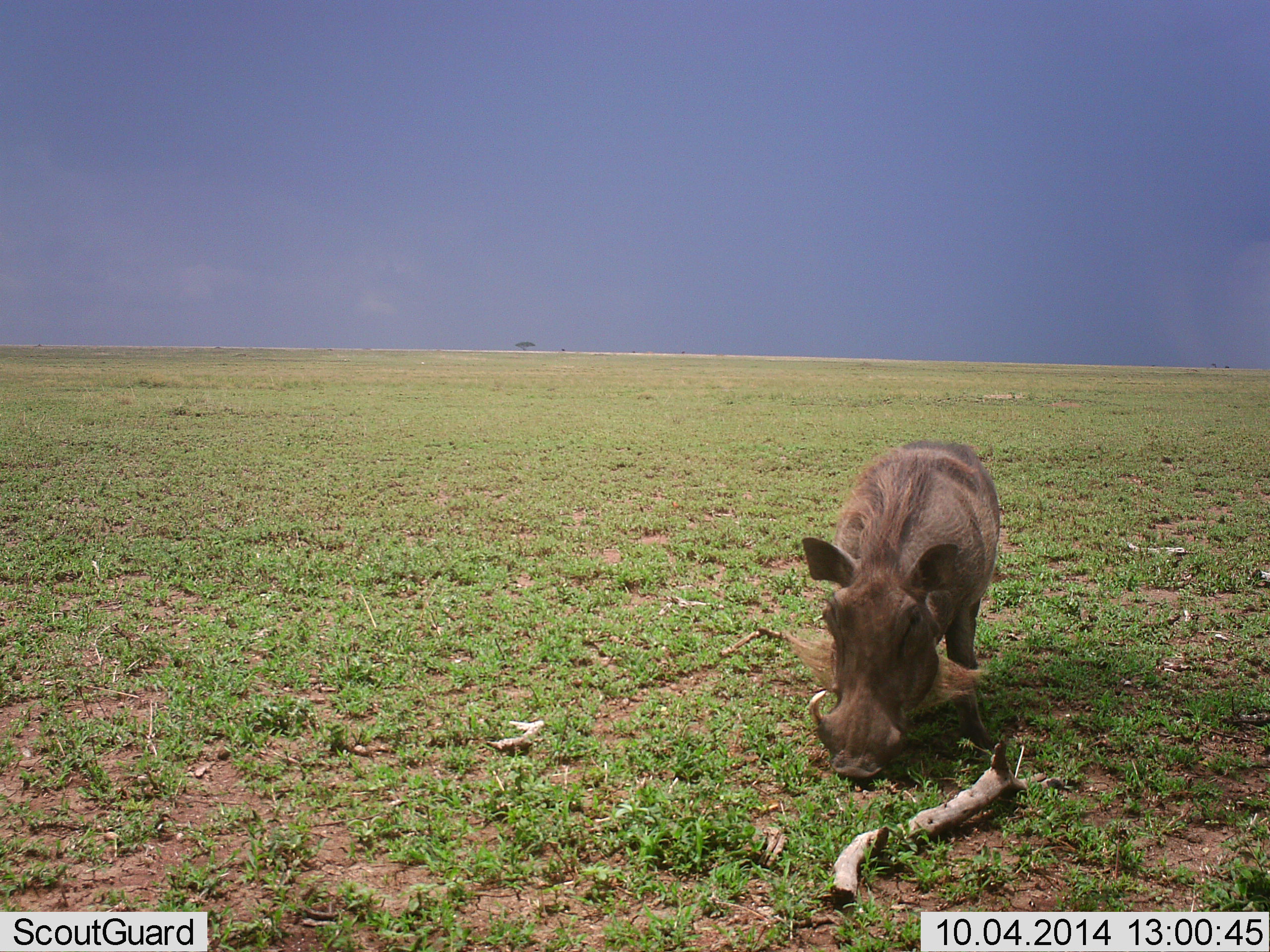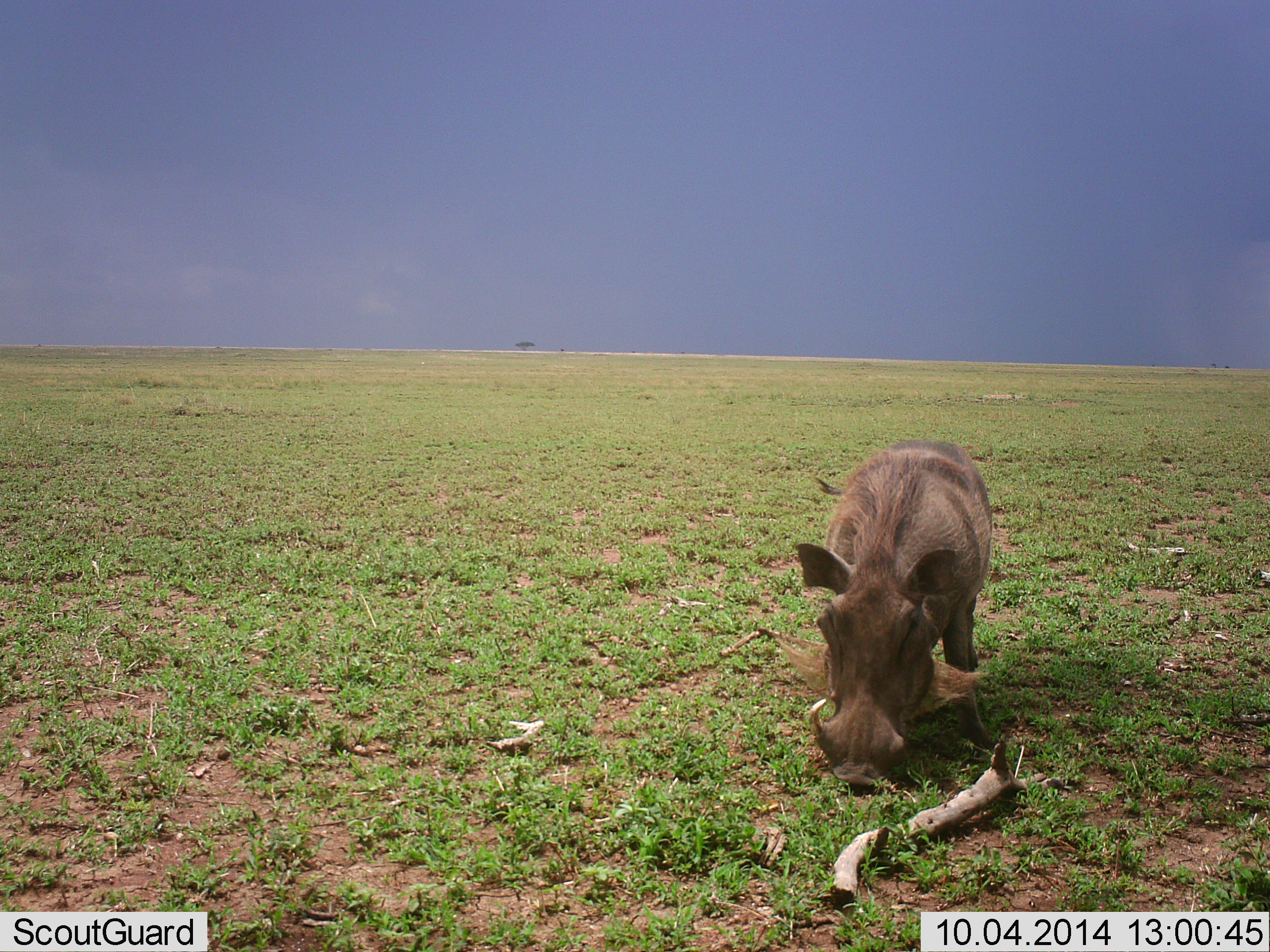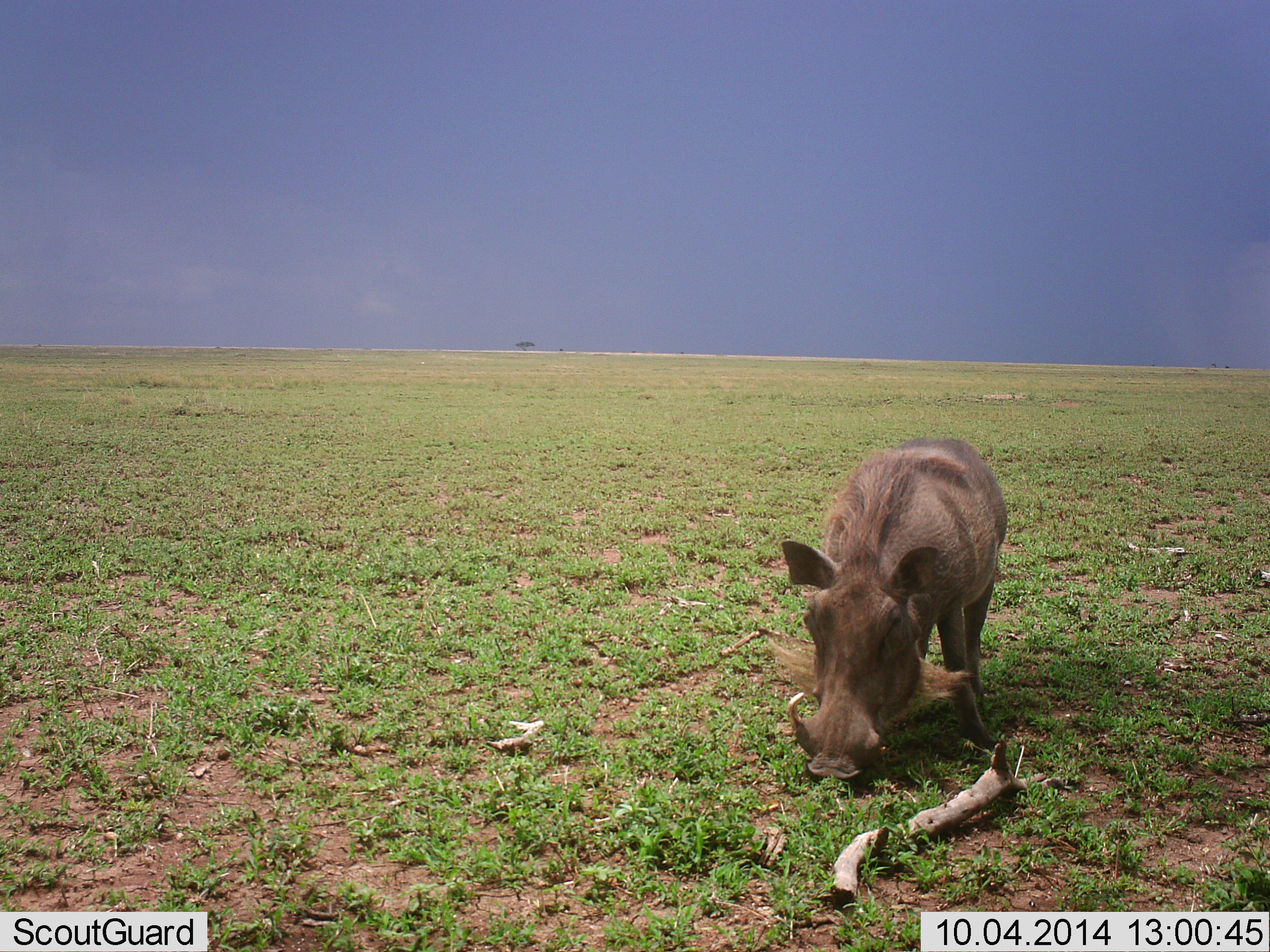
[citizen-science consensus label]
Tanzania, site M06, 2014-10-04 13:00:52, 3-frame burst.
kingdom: Animalia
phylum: Chordata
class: Mammalia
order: Artiodactyla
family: Suidae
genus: Phacochoerus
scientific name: Phacochoerus africanus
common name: warthog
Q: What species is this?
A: Warthog (Phacochoerus africanus).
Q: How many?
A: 1.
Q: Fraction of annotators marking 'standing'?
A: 30%.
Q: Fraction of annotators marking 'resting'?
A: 0%.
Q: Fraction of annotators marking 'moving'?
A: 0%.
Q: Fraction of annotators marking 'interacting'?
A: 0%.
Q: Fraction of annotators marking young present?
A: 0%.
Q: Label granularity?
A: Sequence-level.